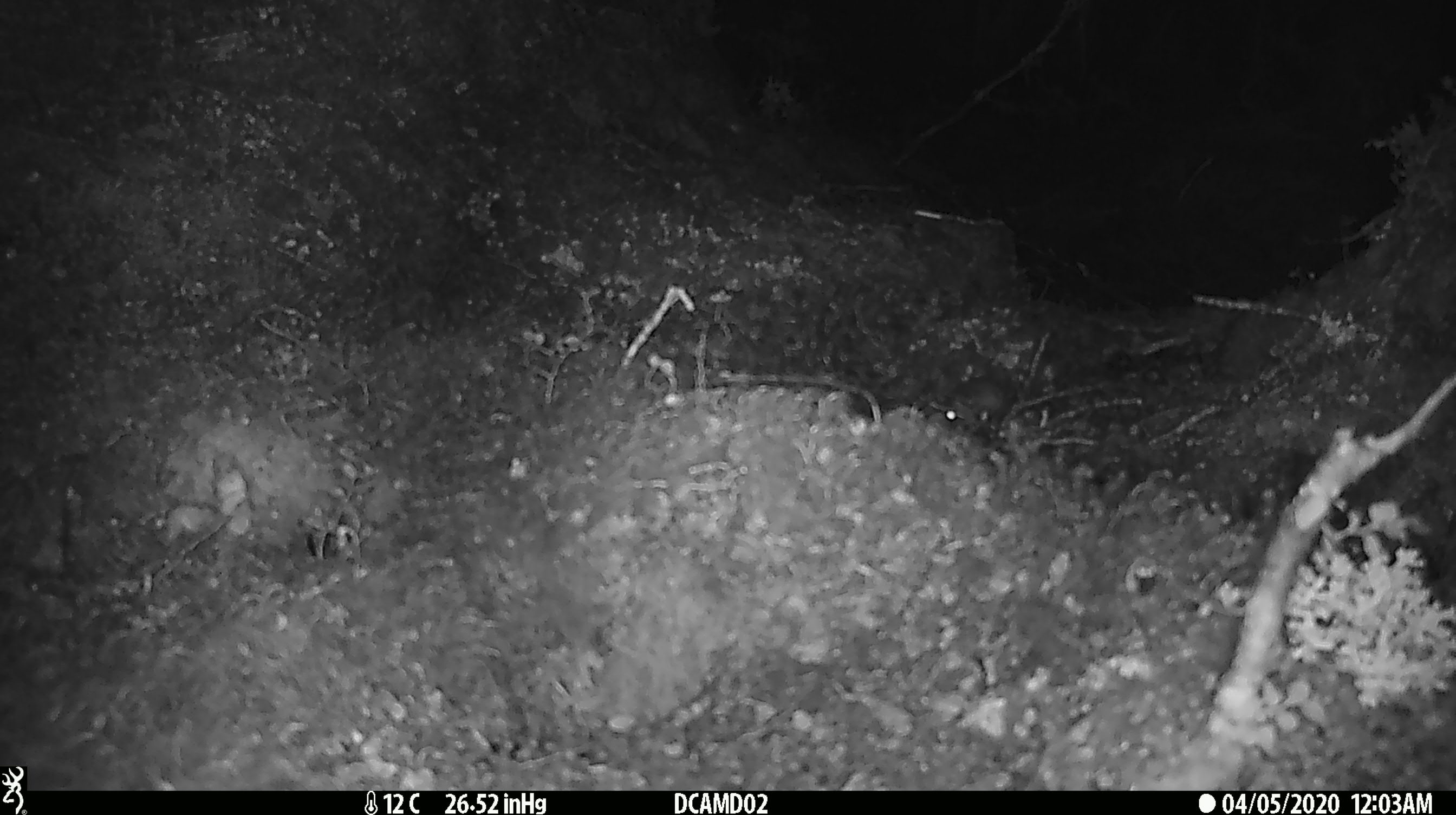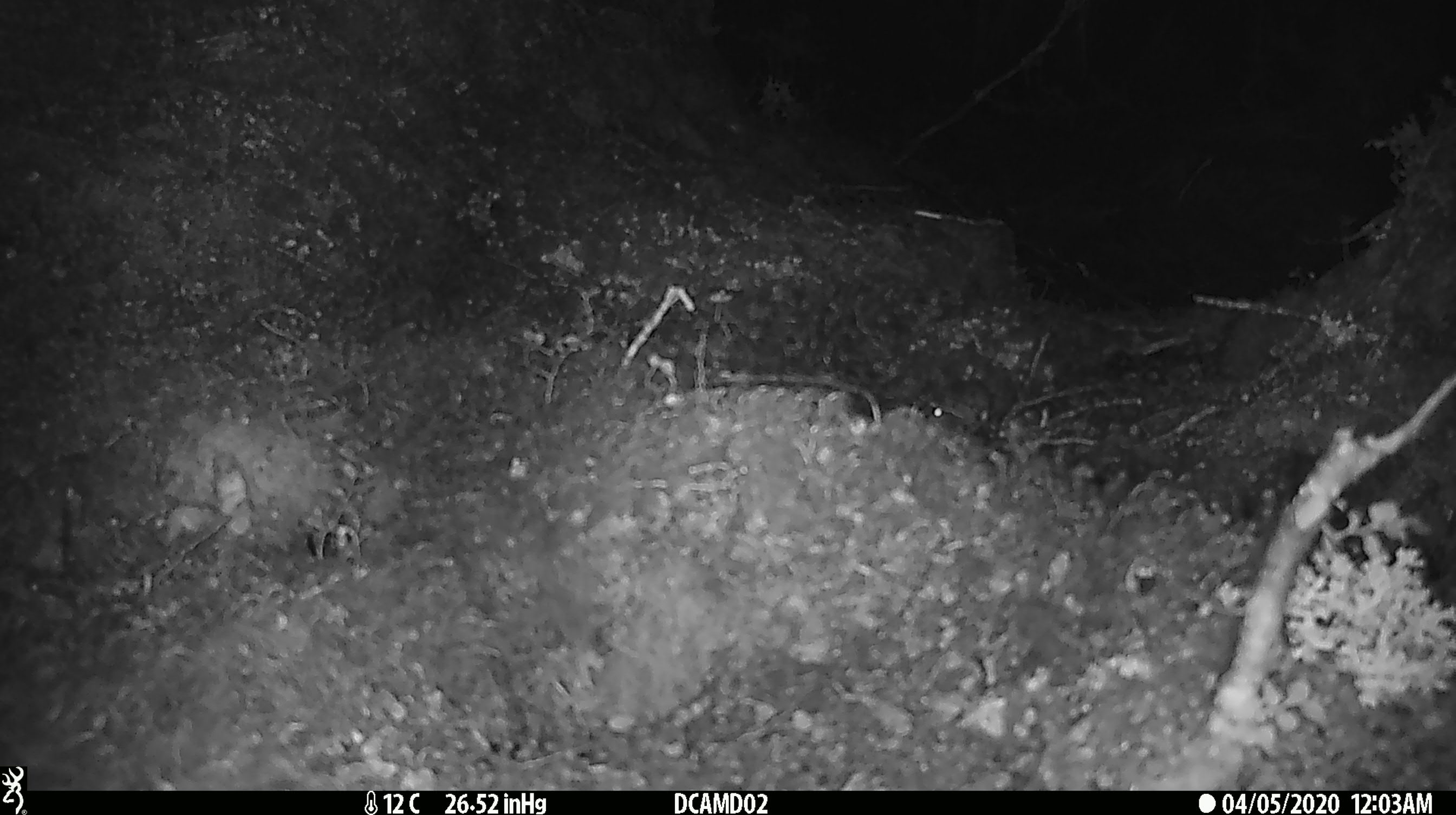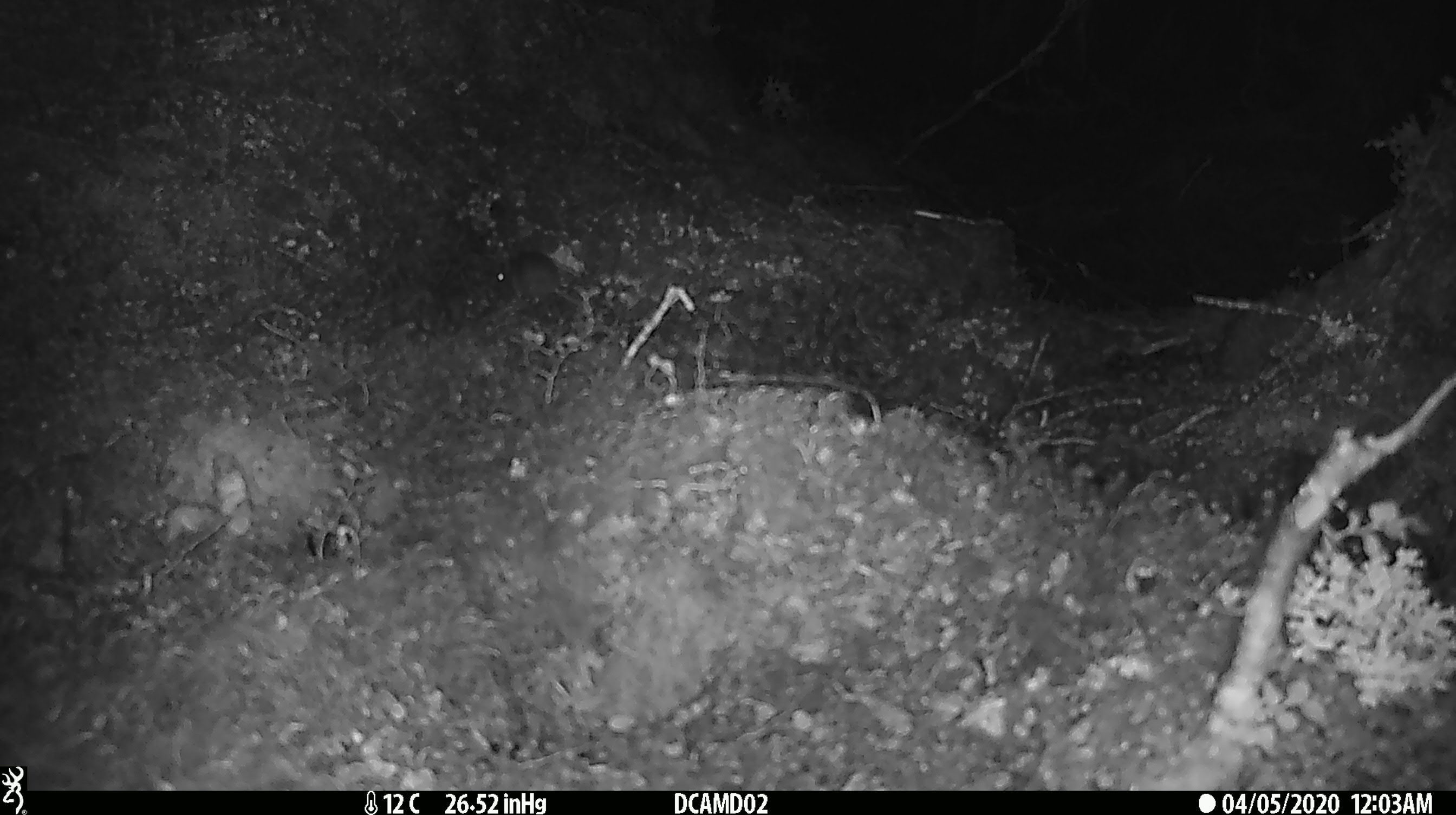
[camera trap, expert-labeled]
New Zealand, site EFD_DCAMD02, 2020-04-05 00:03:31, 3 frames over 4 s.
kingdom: Animalia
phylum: Chordata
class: Mammalia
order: Rodentia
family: Muridae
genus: Mus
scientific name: Mus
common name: mouse